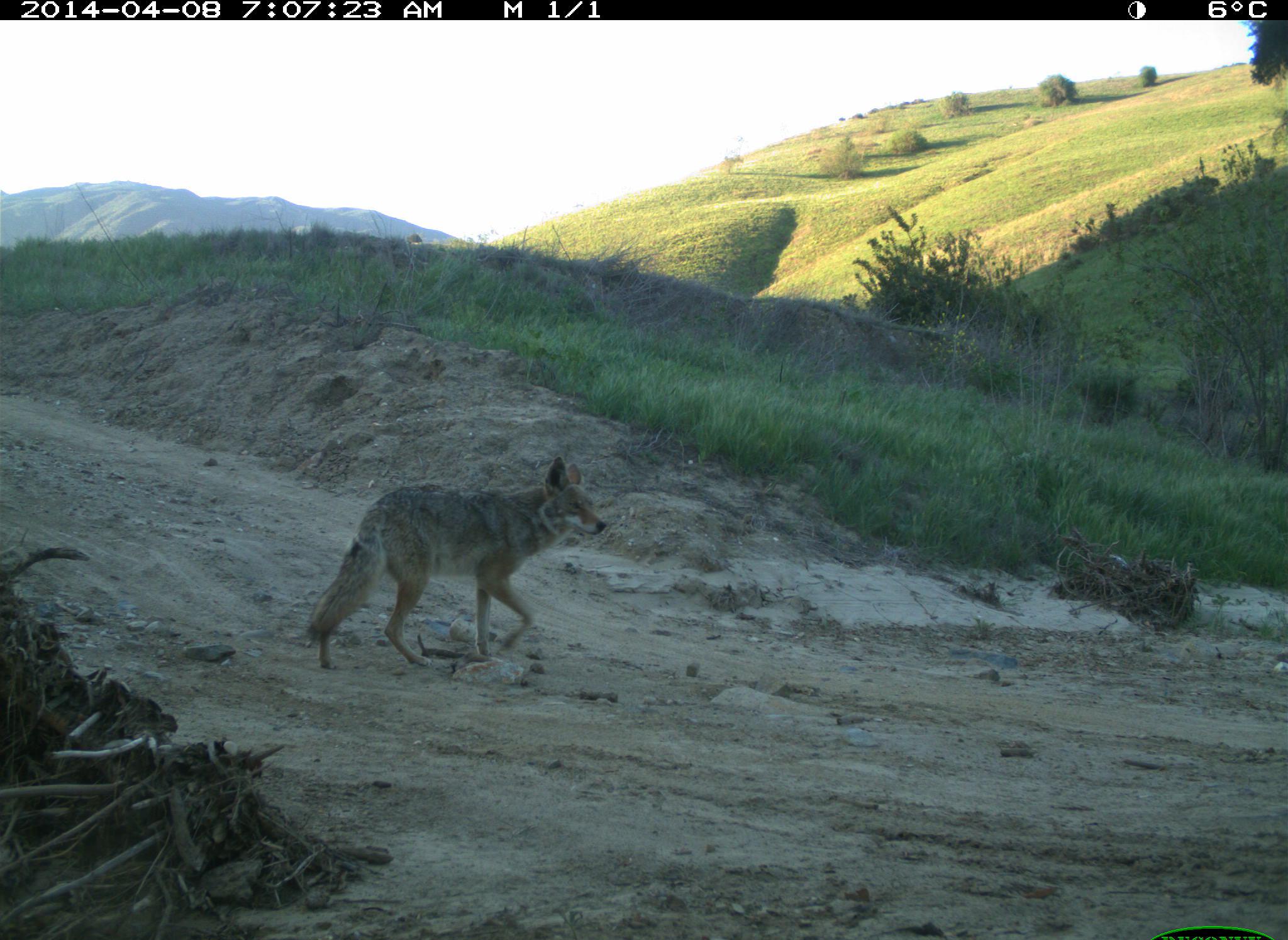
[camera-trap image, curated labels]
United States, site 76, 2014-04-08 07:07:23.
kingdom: Animalia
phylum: Chordata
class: Mammalia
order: Carnivora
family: Canidae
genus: Canis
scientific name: Canis latrans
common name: coyote